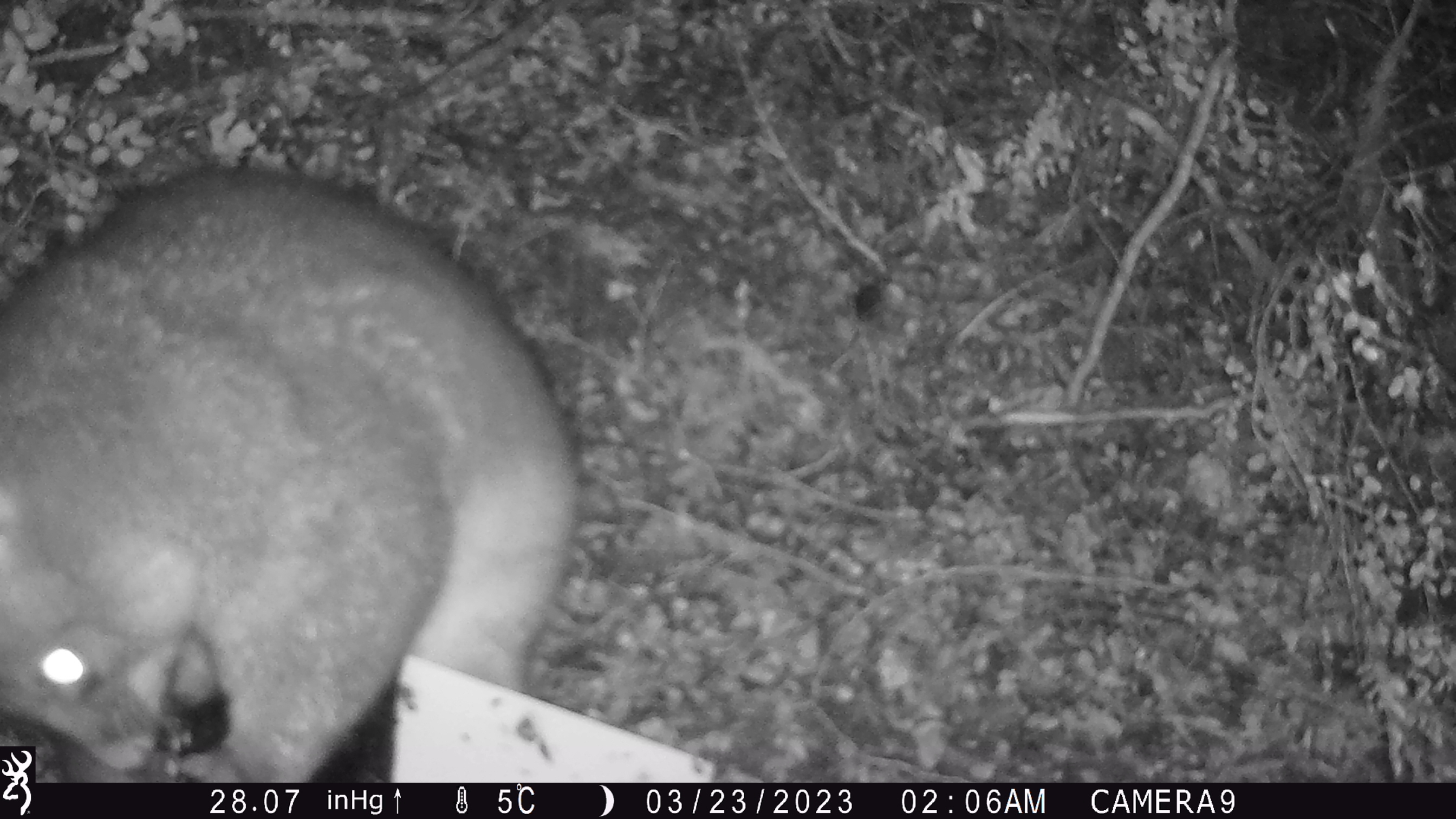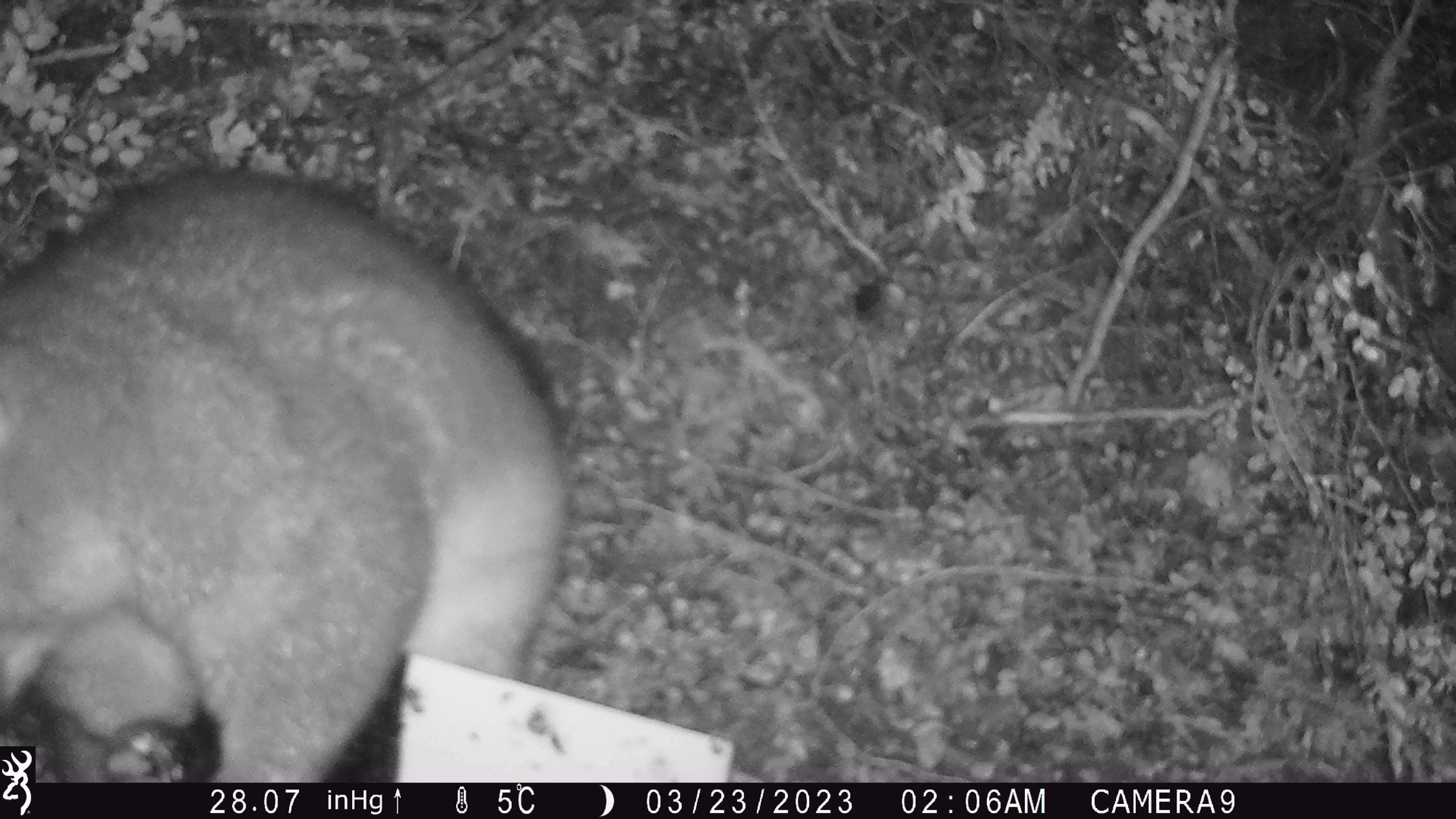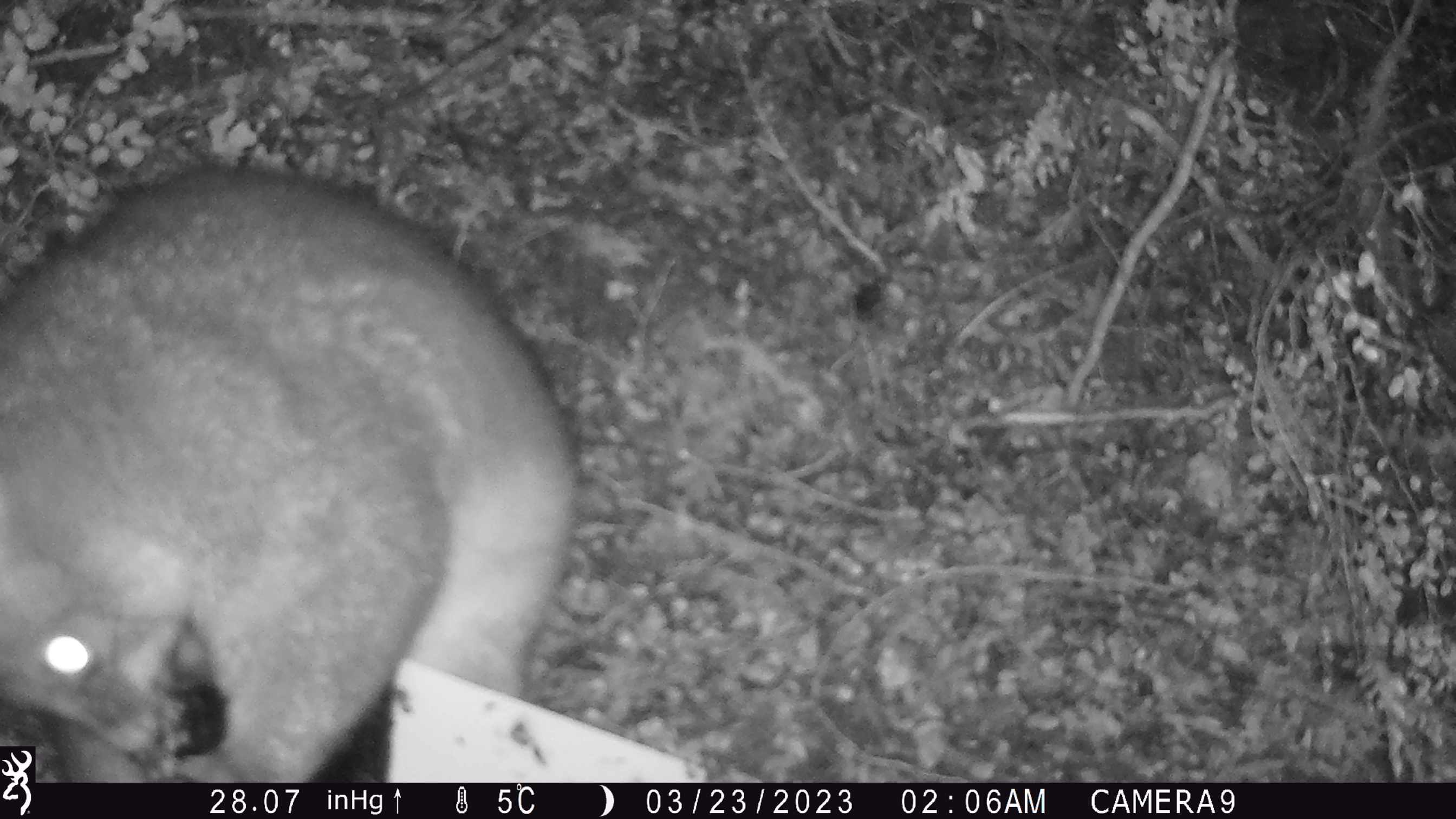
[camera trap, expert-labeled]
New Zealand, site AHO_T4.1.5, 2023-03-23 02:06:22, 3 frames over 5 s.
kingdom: Animalia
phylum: Chordata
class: Mammalia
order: Carnivora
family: Mustelidae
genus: Mustela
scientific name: Mustela erminea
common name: stoat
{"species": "stoat (Mustela erminea)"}